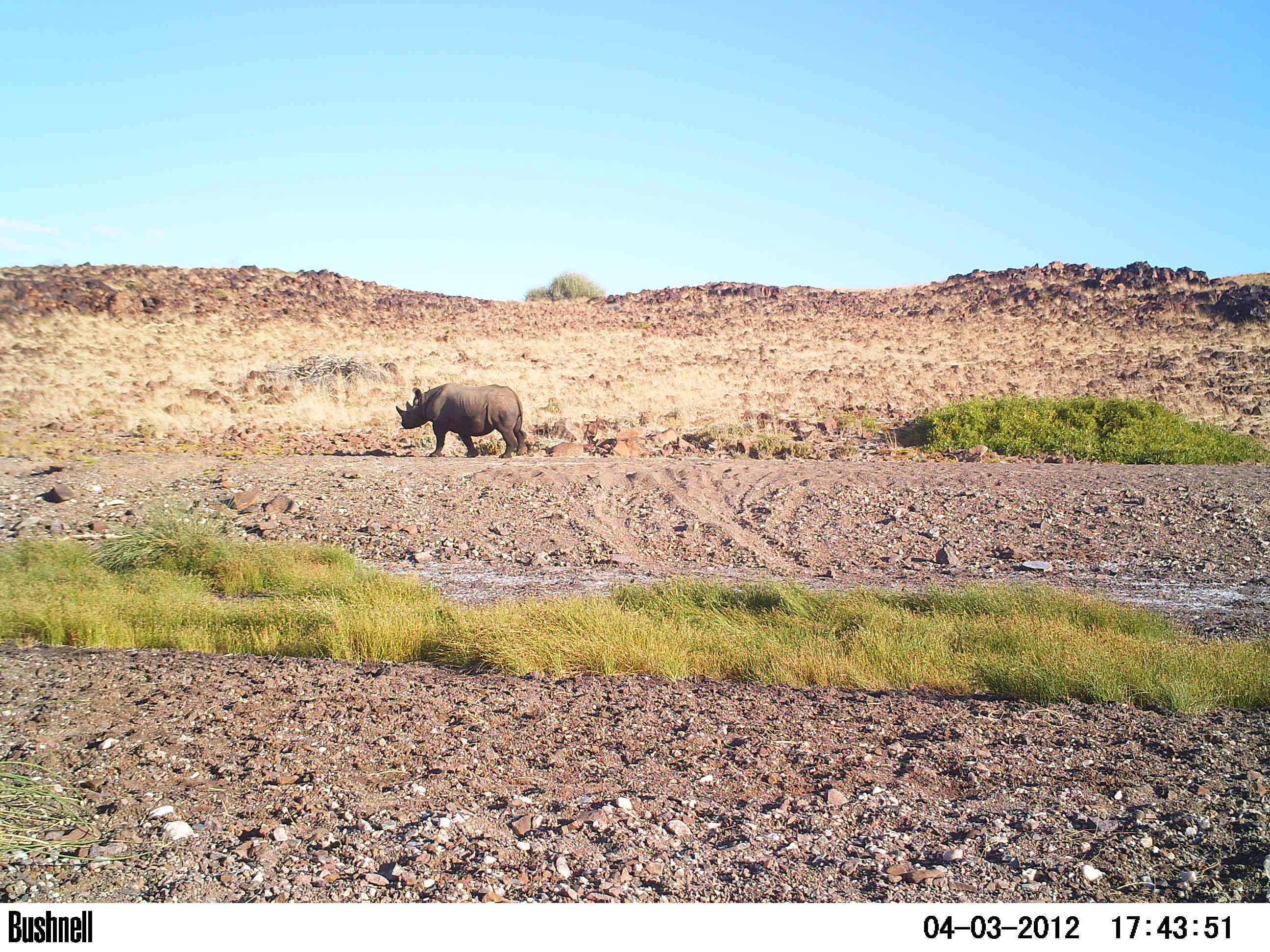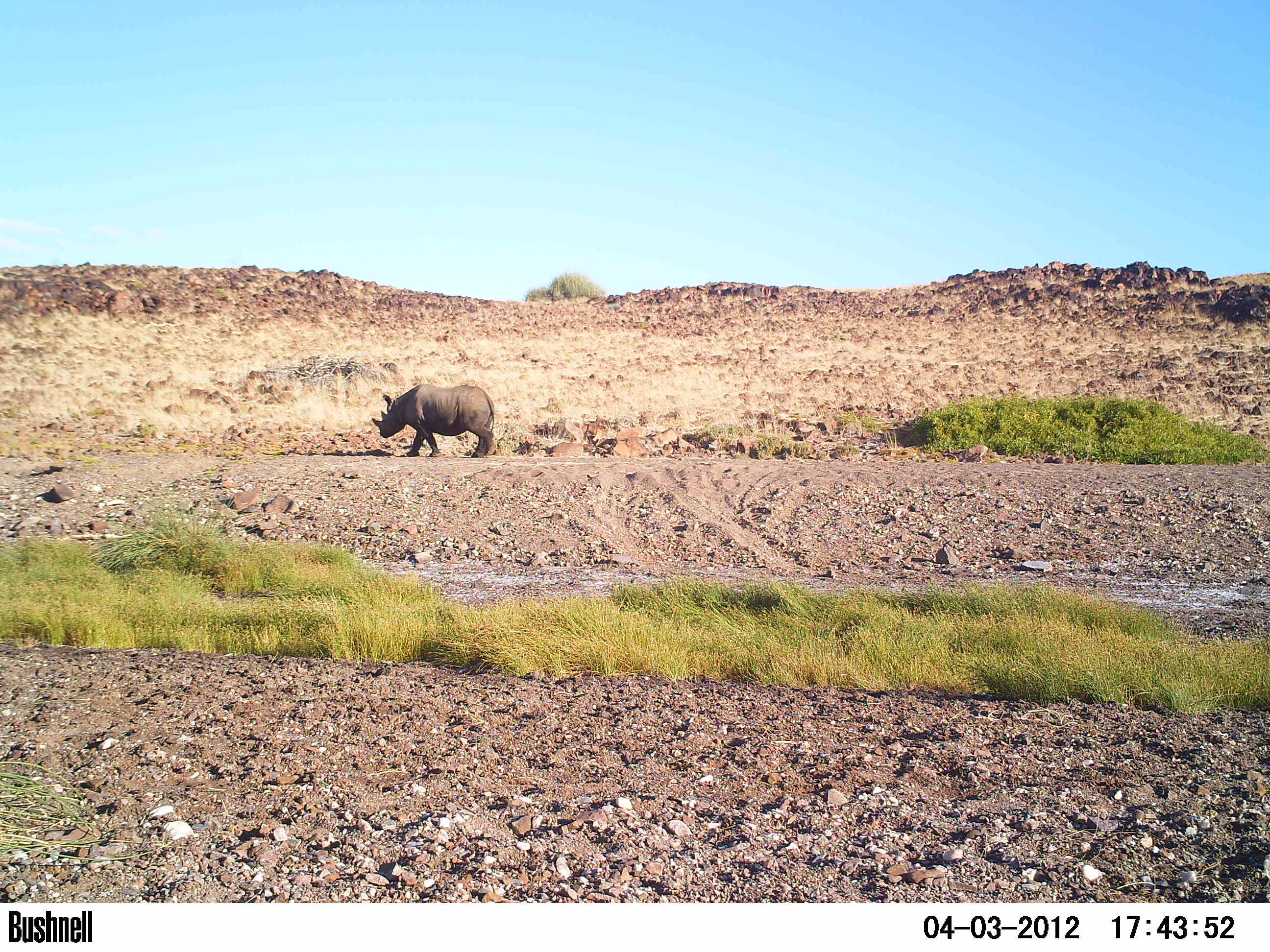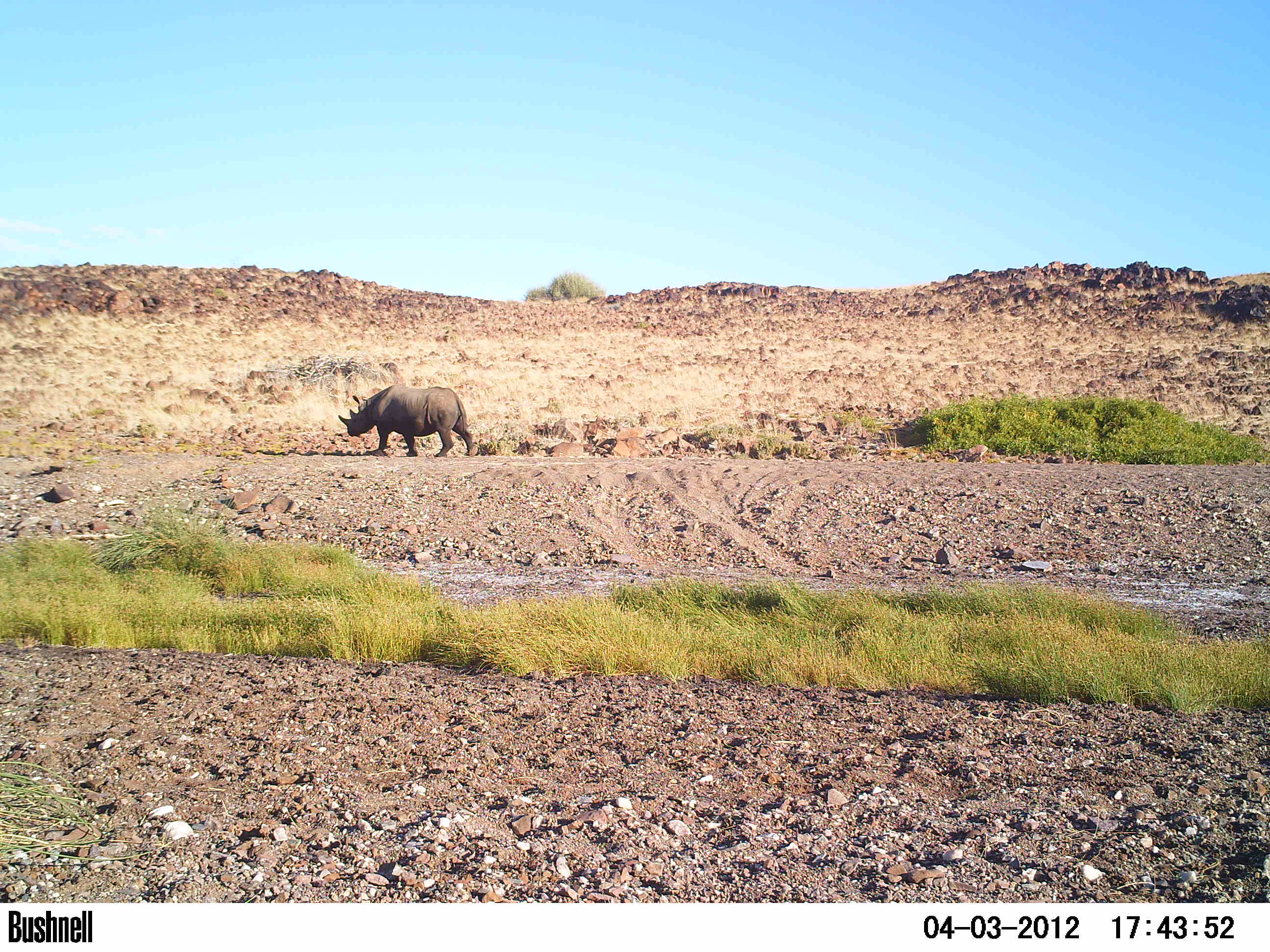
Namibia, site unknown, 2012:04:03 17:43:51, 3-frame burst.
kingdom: Animalia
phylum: Chordata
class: Mammalia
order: Perissodactyla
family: Rhinocerotidae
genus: Diceros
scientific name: Diceros bicornis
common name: black rhinoceros